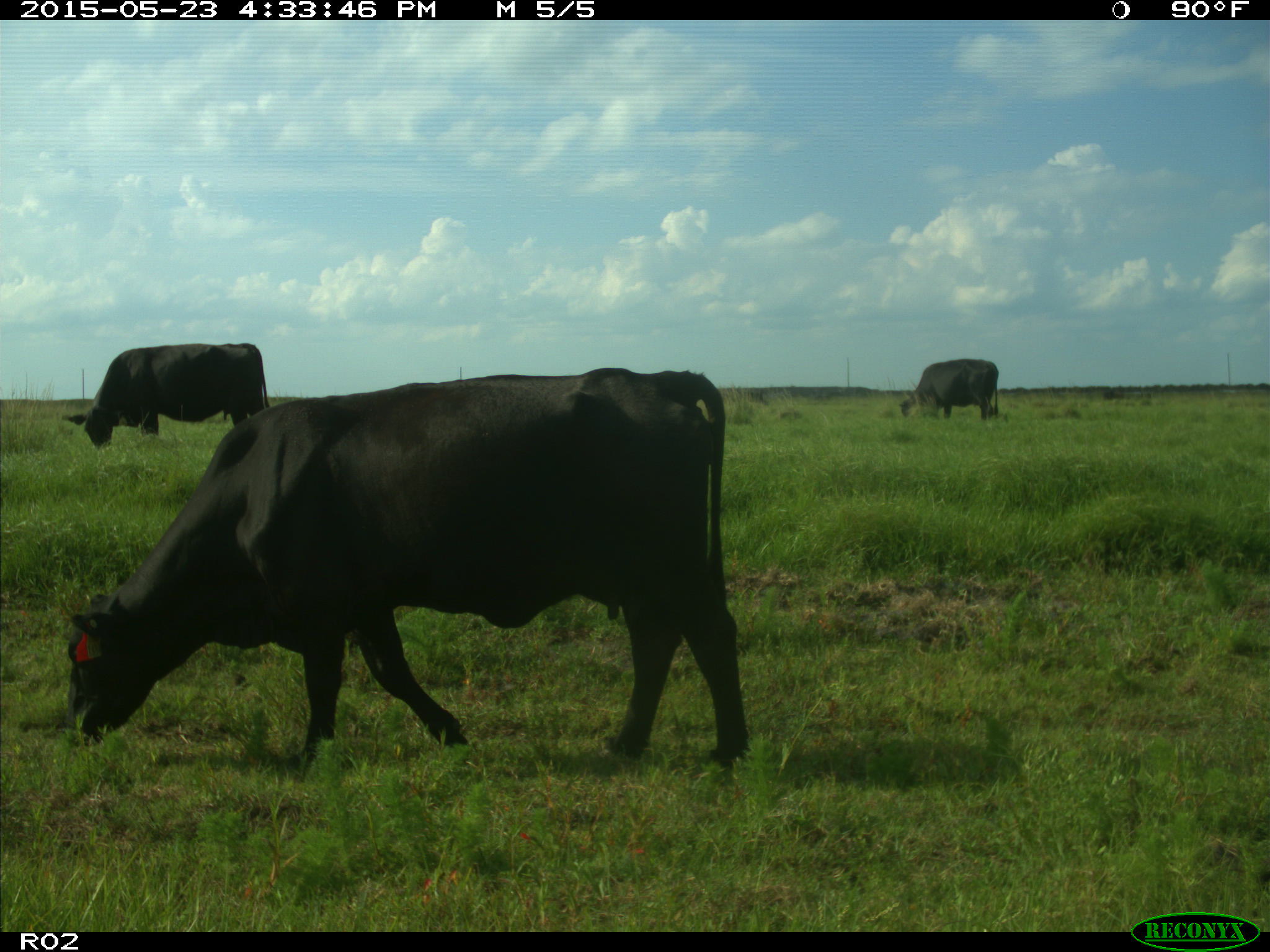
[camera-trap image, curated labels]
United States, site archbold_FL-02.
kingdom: Animalia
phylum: Chordata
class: Mammalia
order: Artiodactyla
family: Bovidae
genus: Bos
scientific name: Bos taurus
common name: domestic cow